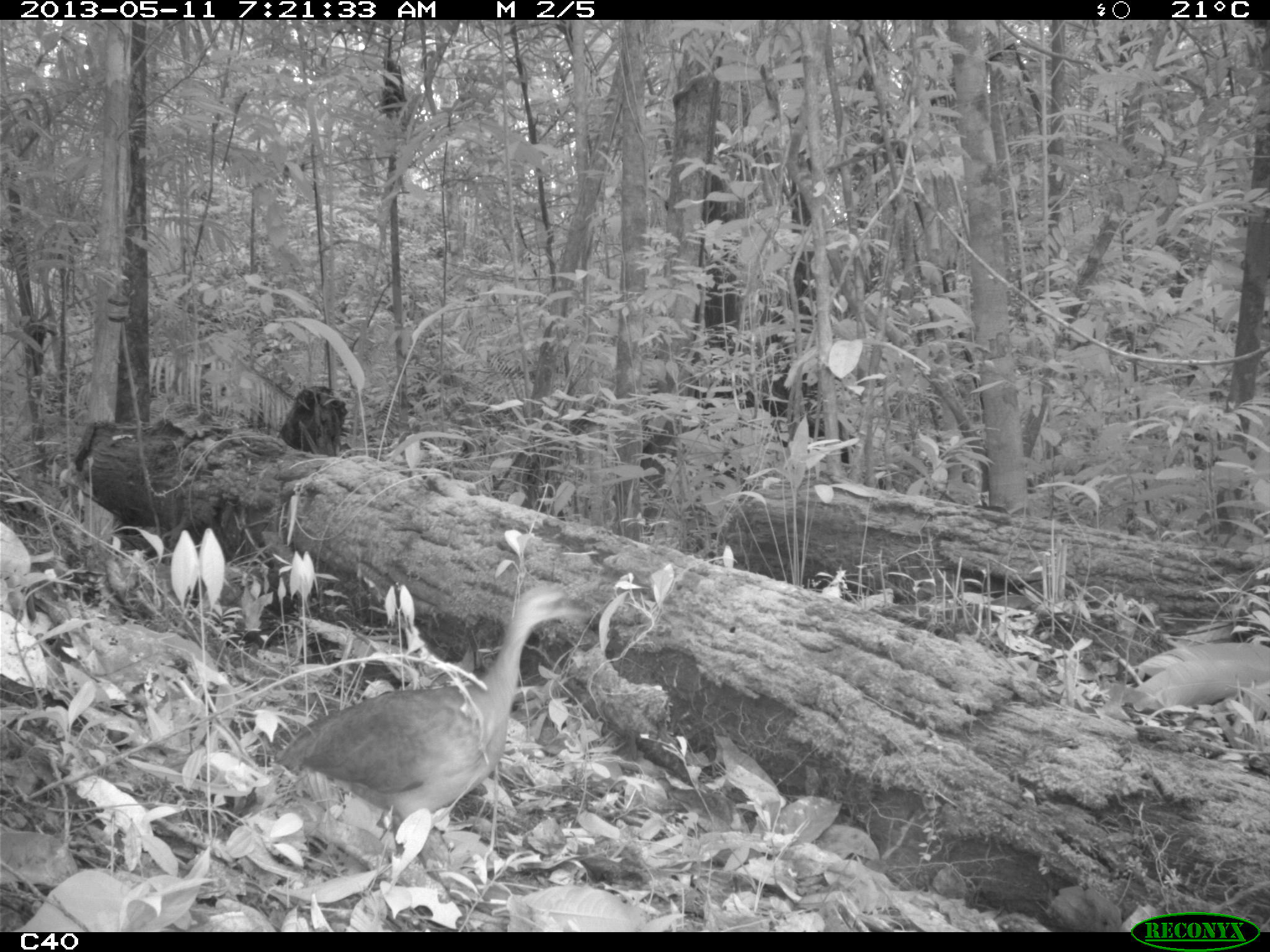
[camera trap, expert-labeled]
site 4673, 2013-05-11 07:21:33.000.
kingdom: Animalia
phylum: Chordata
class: Aves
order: Tinamiformes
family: Tinamidae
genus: Tinamus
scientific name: Tinamus major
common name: great tinamou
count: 2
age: adult